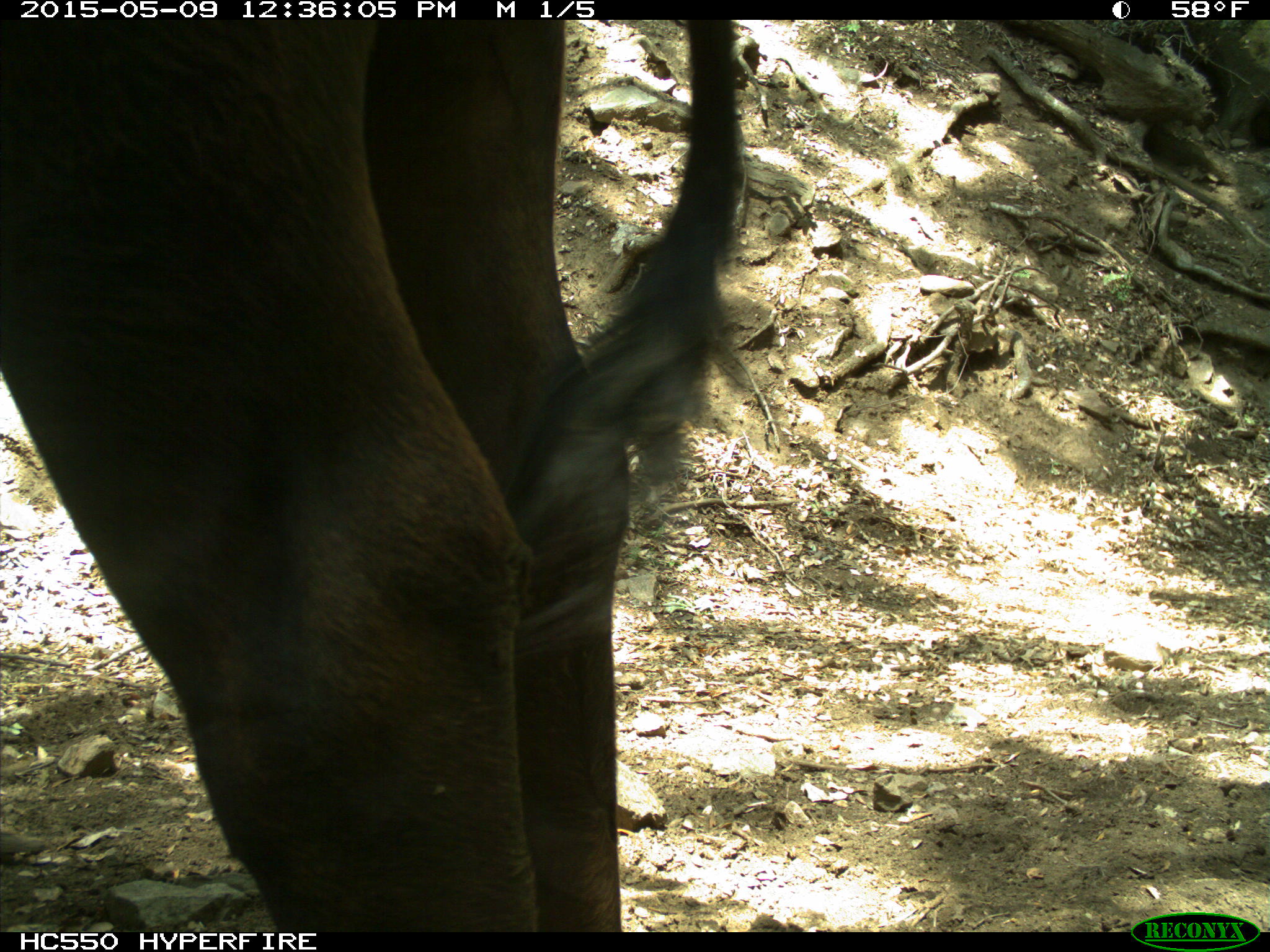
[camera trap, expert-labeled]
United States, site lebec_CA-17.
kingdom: Animalia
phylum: Chordata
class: Mammalia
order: Artiodactyla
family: Bovidae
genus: Bos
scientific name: Bos taurus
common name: domestic cow